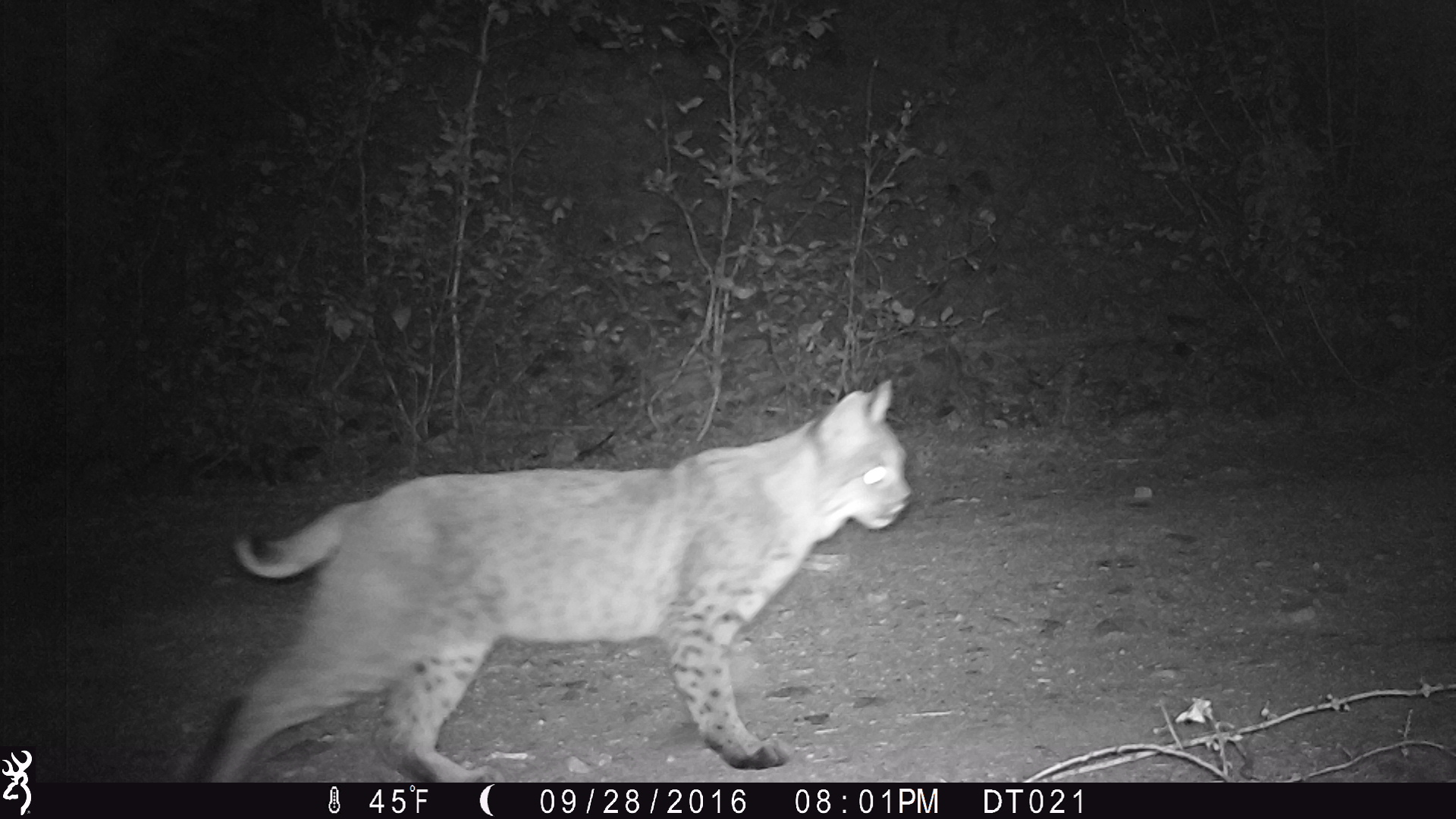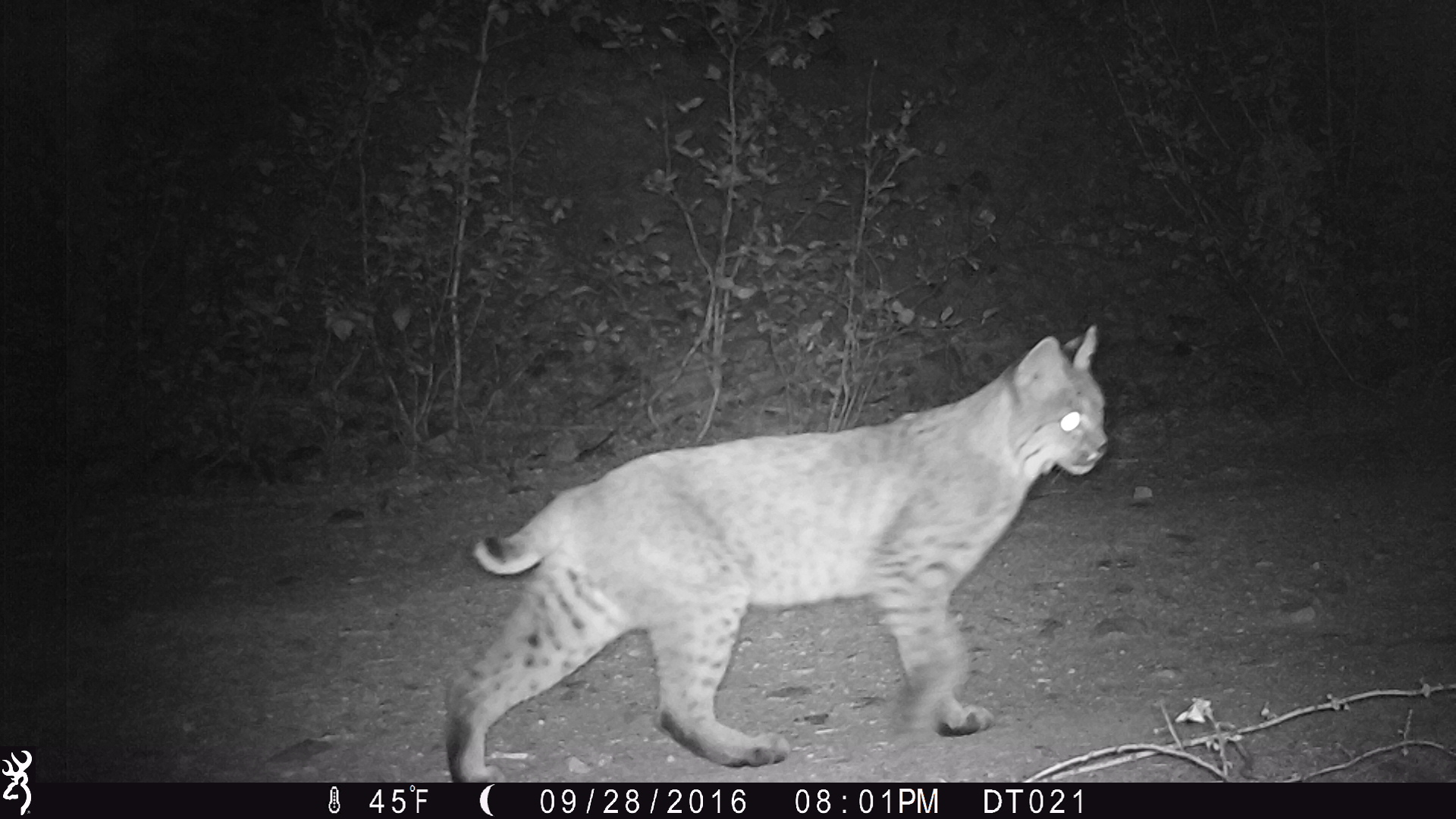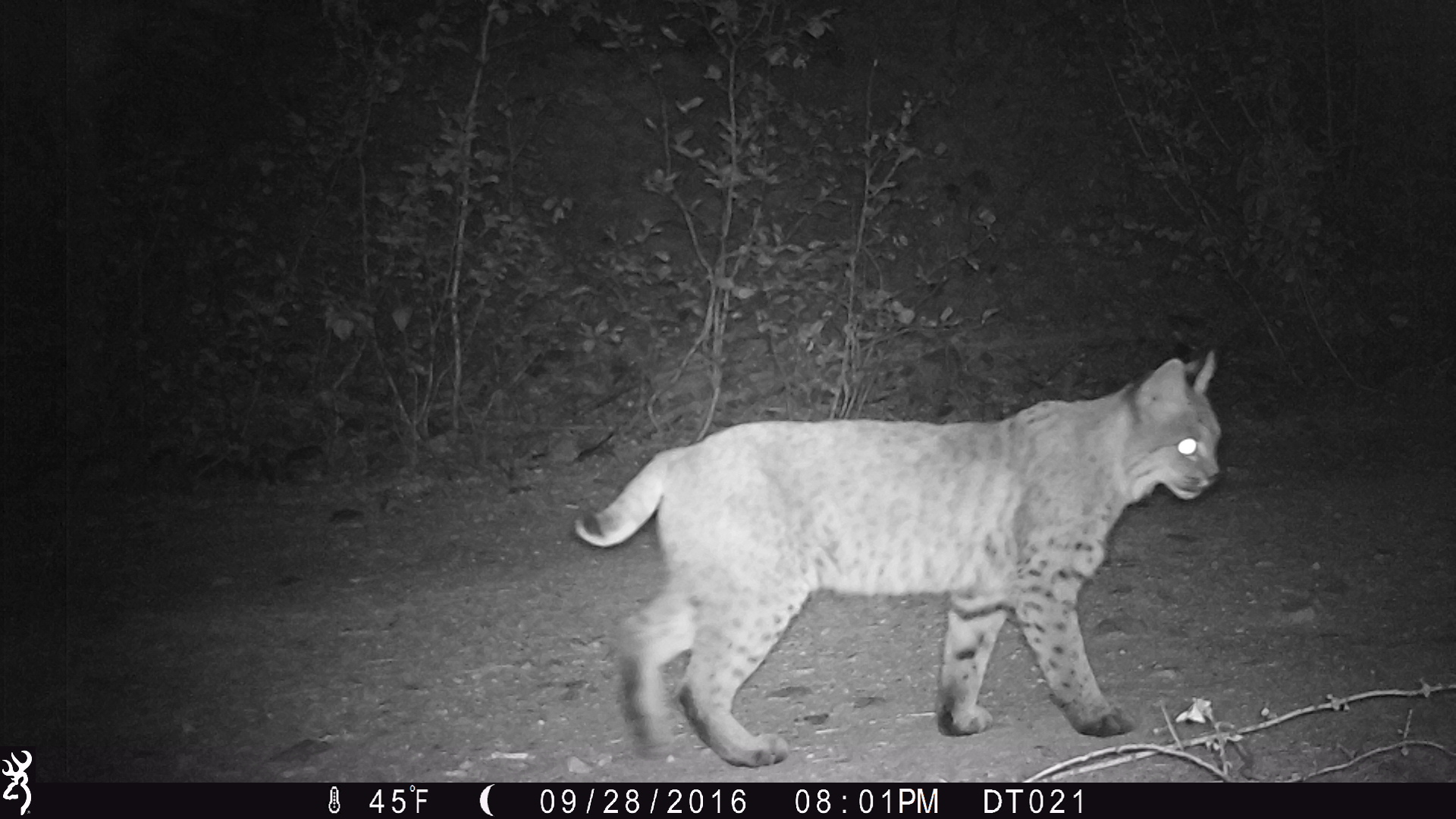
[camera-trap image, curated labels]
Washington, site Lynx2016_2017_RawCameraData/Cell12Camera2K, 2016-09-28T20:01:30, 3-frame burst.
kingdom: Animalia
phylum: Chordata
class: Mammalia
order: Carnivora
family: Felidae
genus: Lynx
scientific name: Lynx rufus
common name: bobcat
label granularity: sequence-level